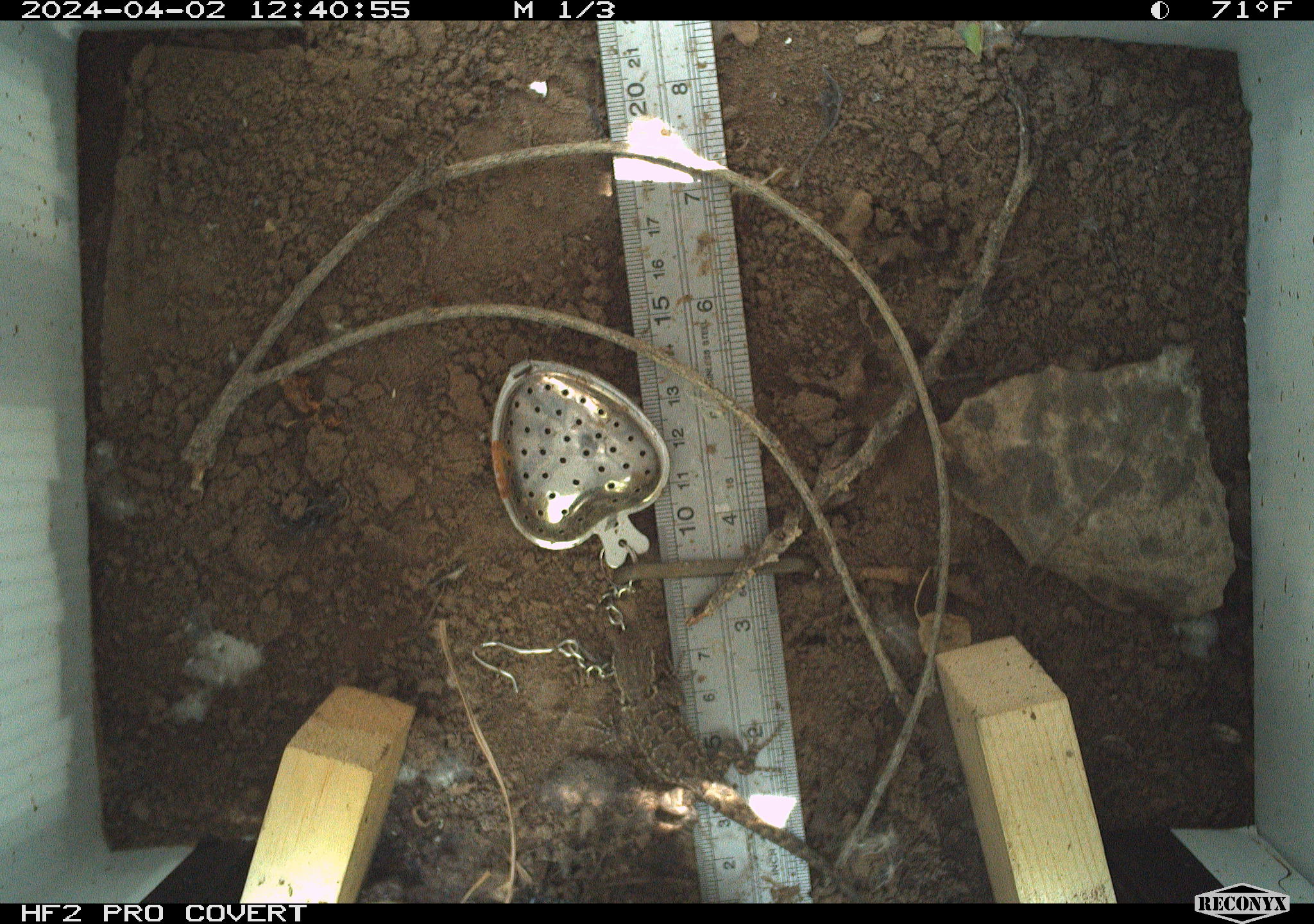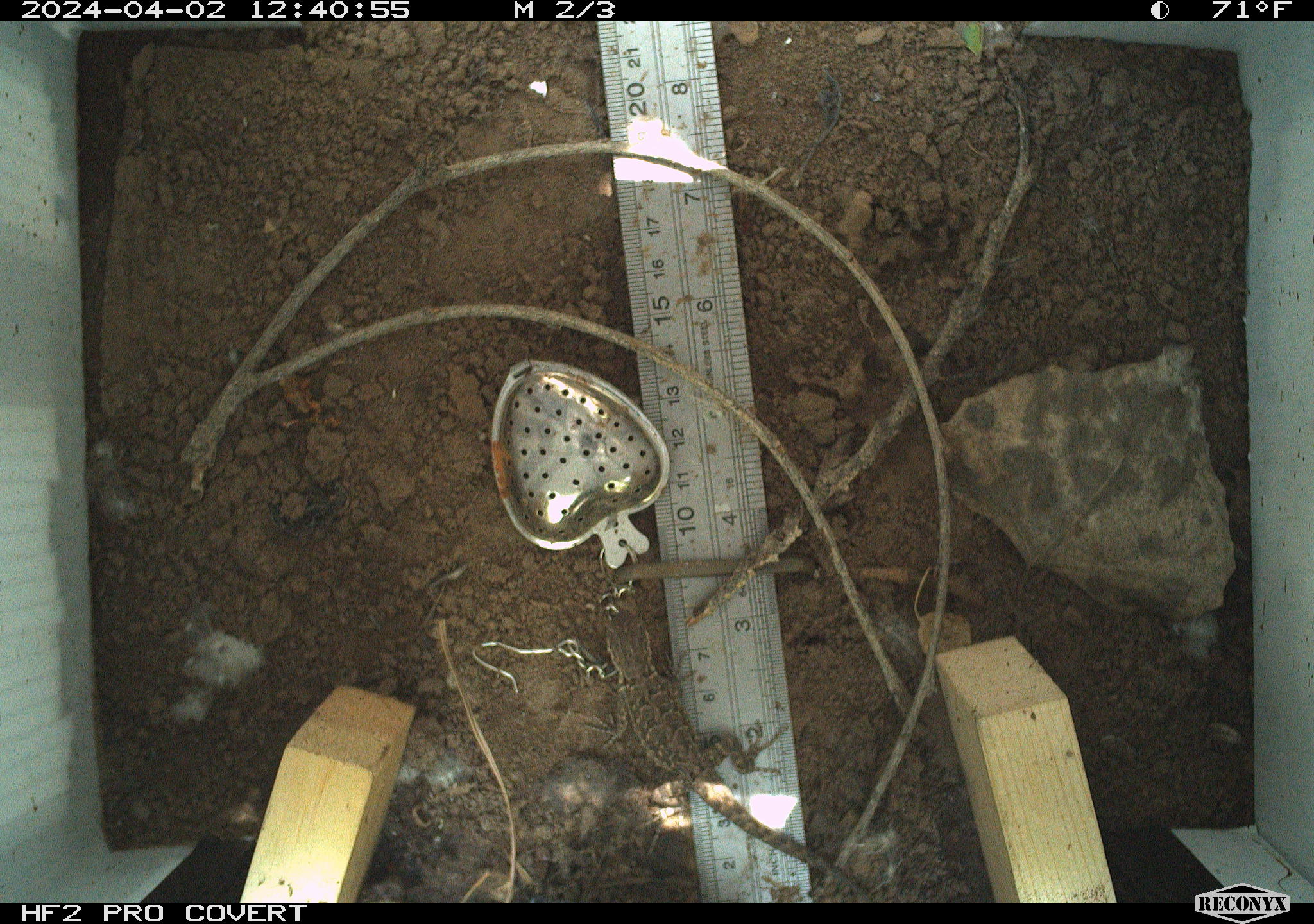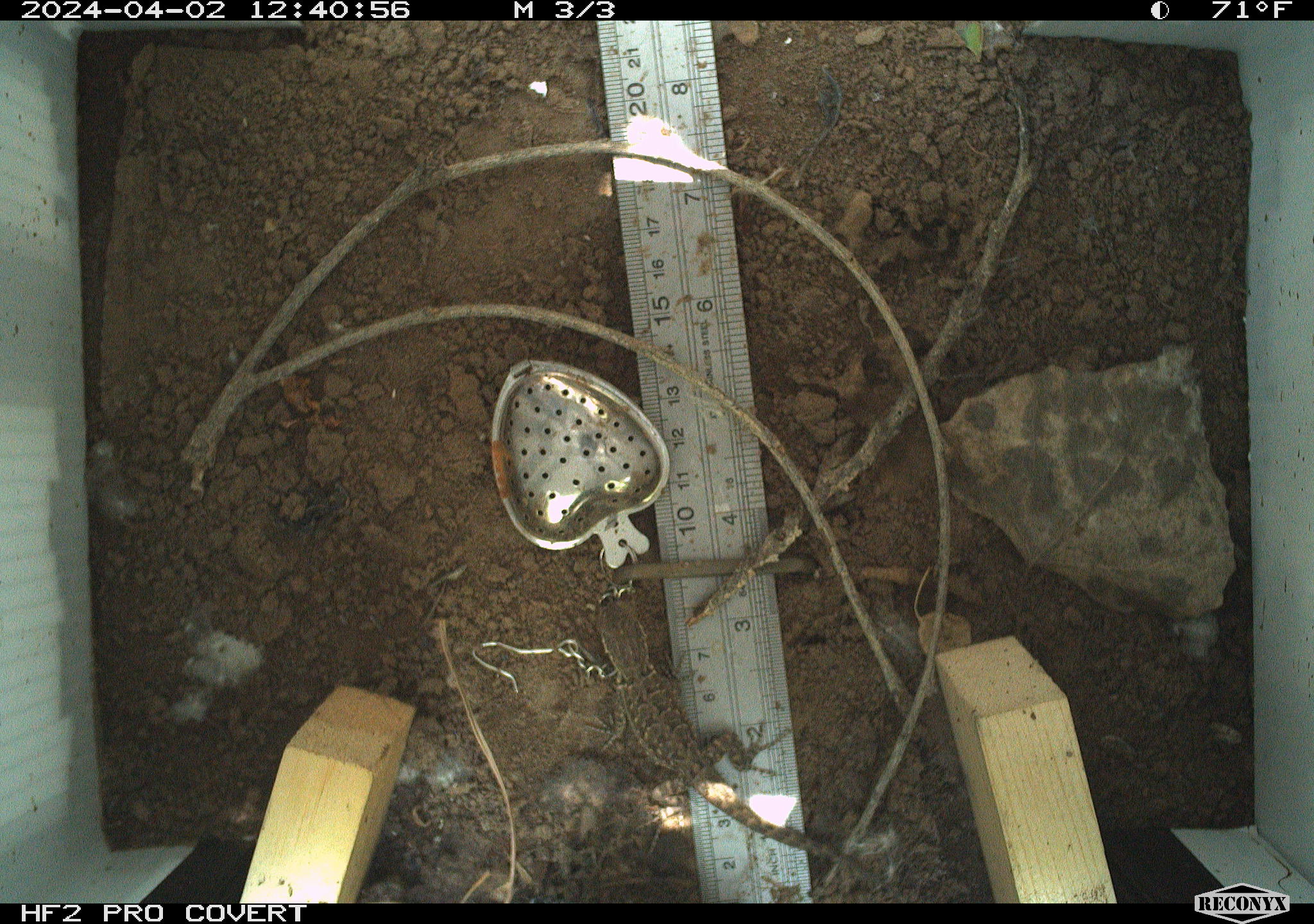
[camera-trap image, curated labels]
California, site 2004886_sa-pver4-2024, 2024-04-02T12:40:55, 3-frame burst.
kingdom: Animalia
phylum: Chordata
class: Reptilia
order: Squamata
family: Phrynosomatidae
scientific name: Phrynosomatidae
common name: phrynosomatid lizards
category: phrynosomatidae family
Phrynosomatidae family (phrynosomatid lizards) (Phrynosomatidae).